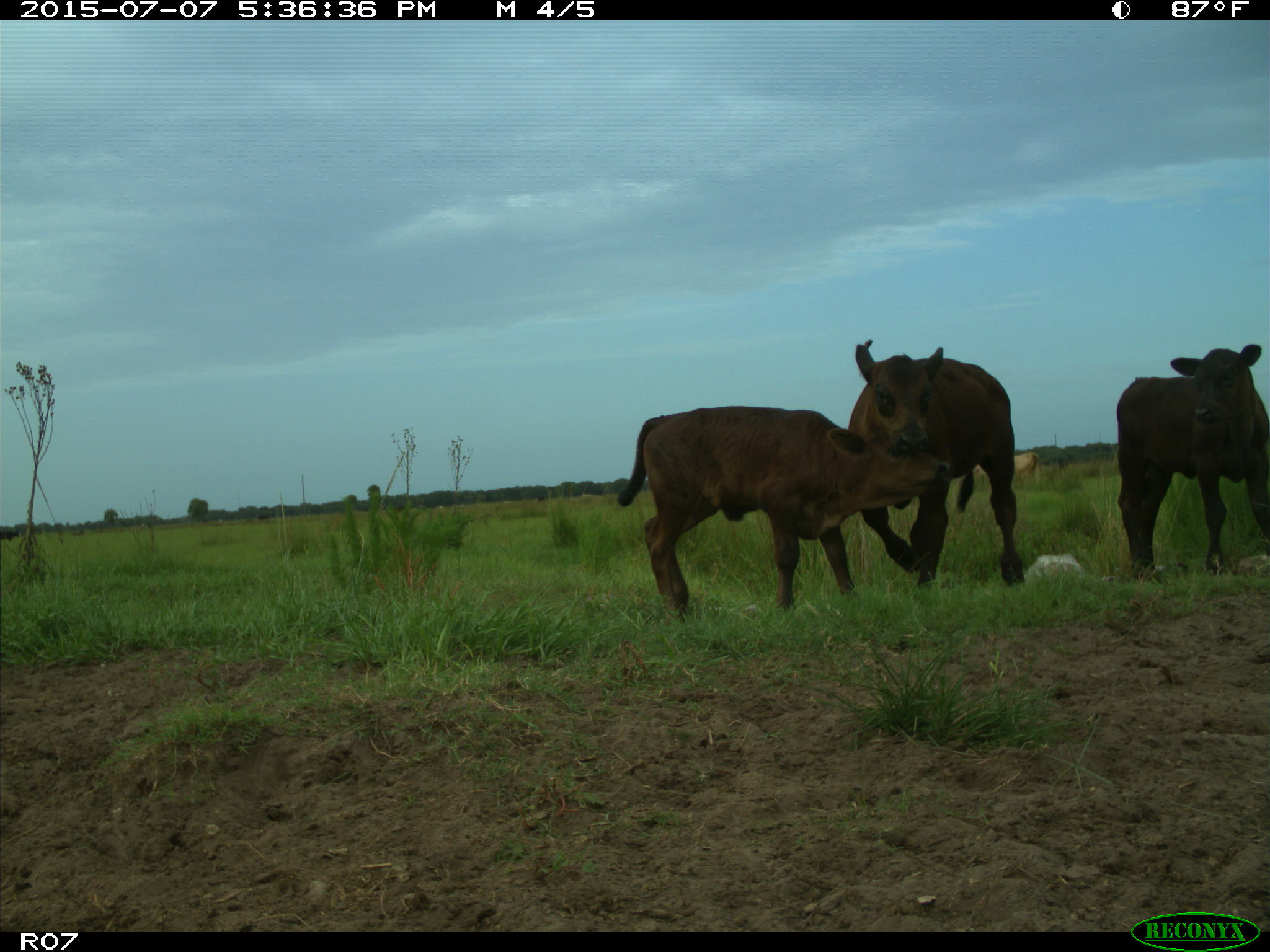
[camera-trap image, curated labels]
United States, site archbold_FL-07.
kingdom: Animalia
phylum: Chordata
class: Mammalia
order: Artiodactyla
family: Bovidae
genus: Bos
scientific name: Bos taurus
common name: domestic cow